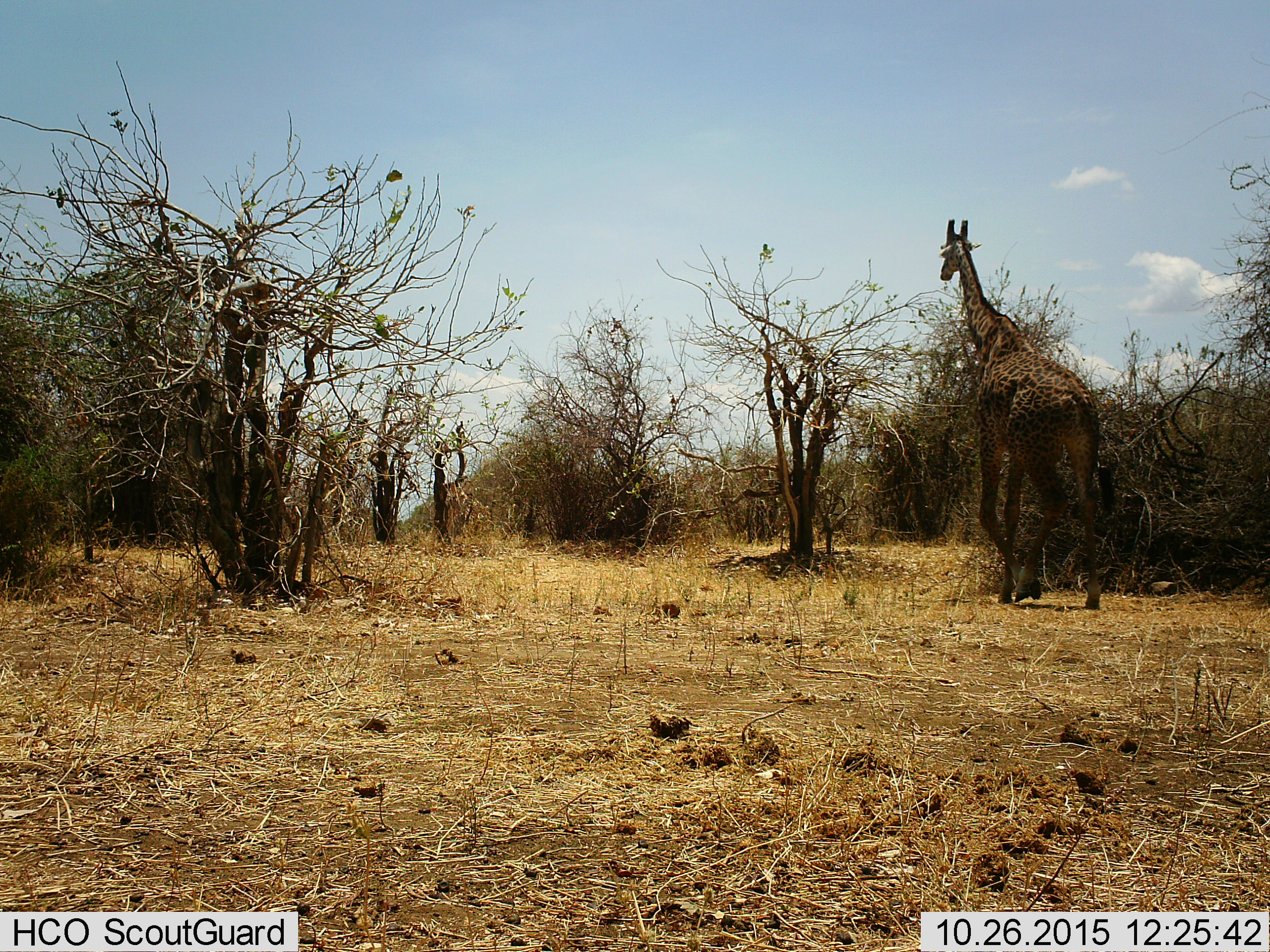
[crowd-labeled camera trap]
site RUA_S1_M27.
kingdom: Animalia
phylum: Chordata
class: Mammalia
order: Artiodactyla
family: Giraffidae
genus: Giraffa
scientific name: Giraffa camelopardalis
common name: giraffe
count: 1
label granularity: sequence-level